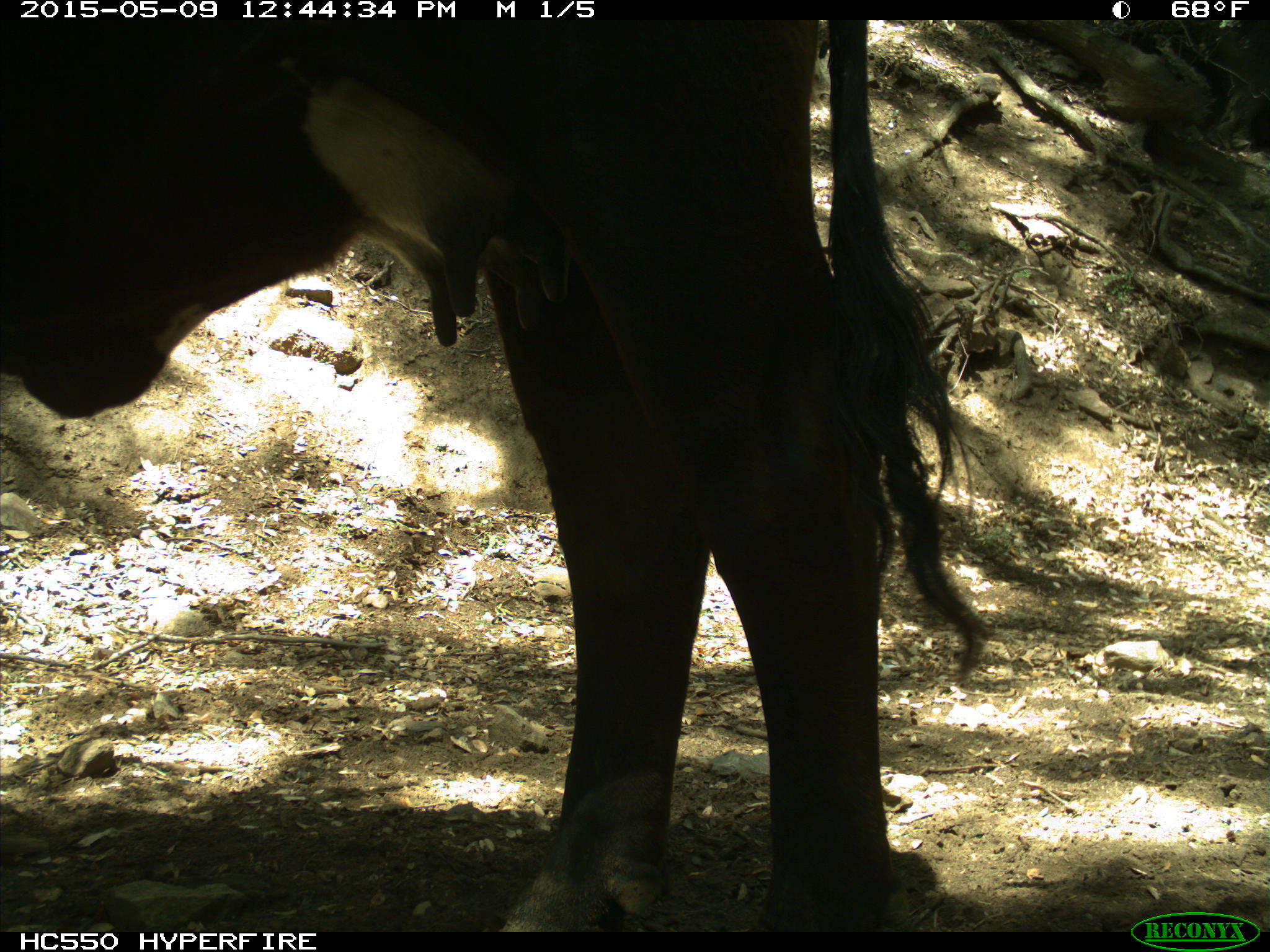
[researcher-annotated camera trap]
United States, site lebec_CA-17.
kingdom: Animalia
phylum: Chordata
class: Mammalia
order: Artiodactyla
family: Bovidae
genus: Bos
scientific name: Bos taurus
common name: domestic cow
Bos taurus (domestic cow).